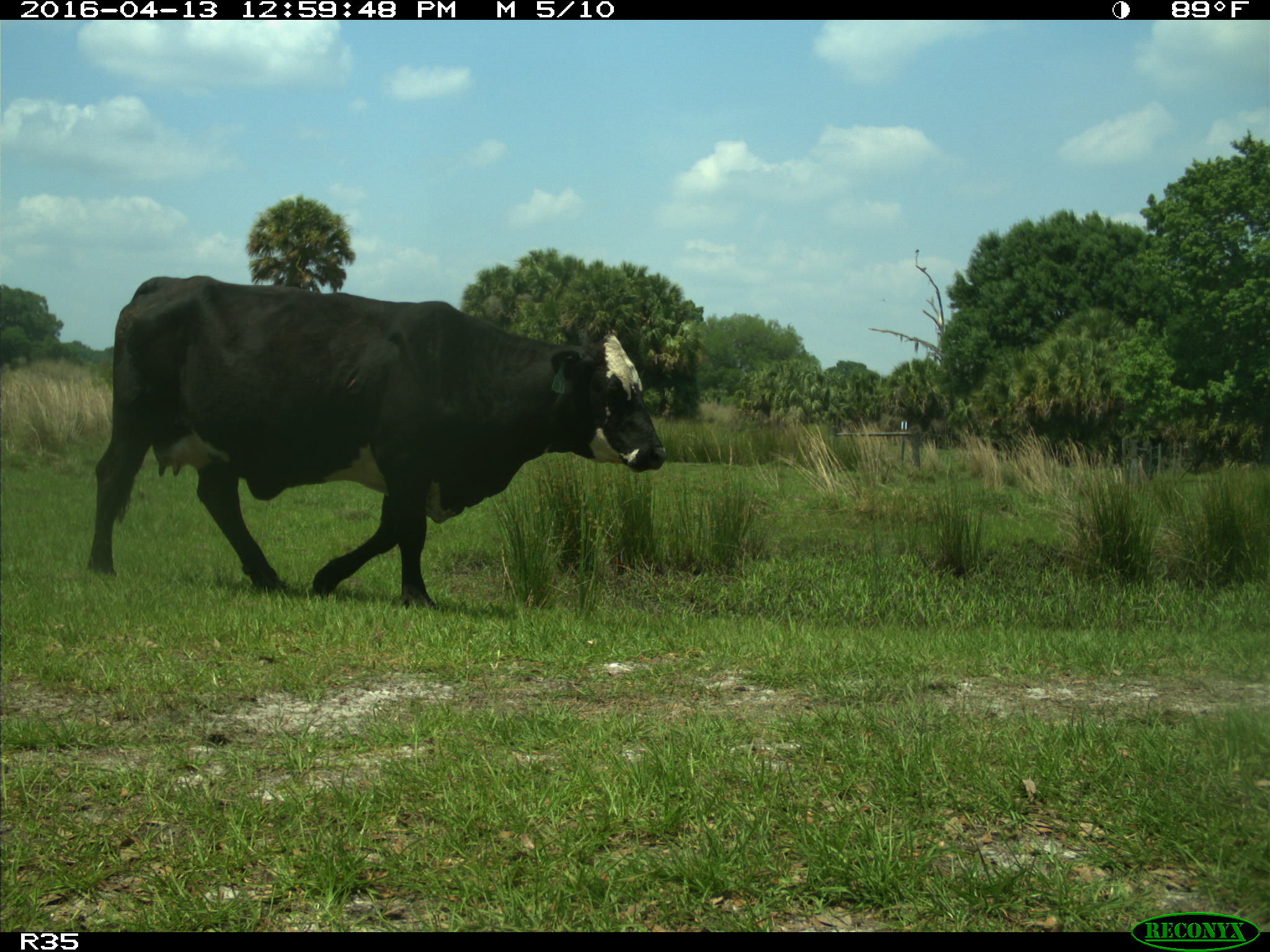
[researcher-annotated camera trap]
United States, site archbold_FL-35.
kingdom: Animalia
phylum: Chordata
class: Mammalia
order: Artiodactyla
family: Bovidae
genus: Bos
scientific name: Bos taurus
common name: domestic cow